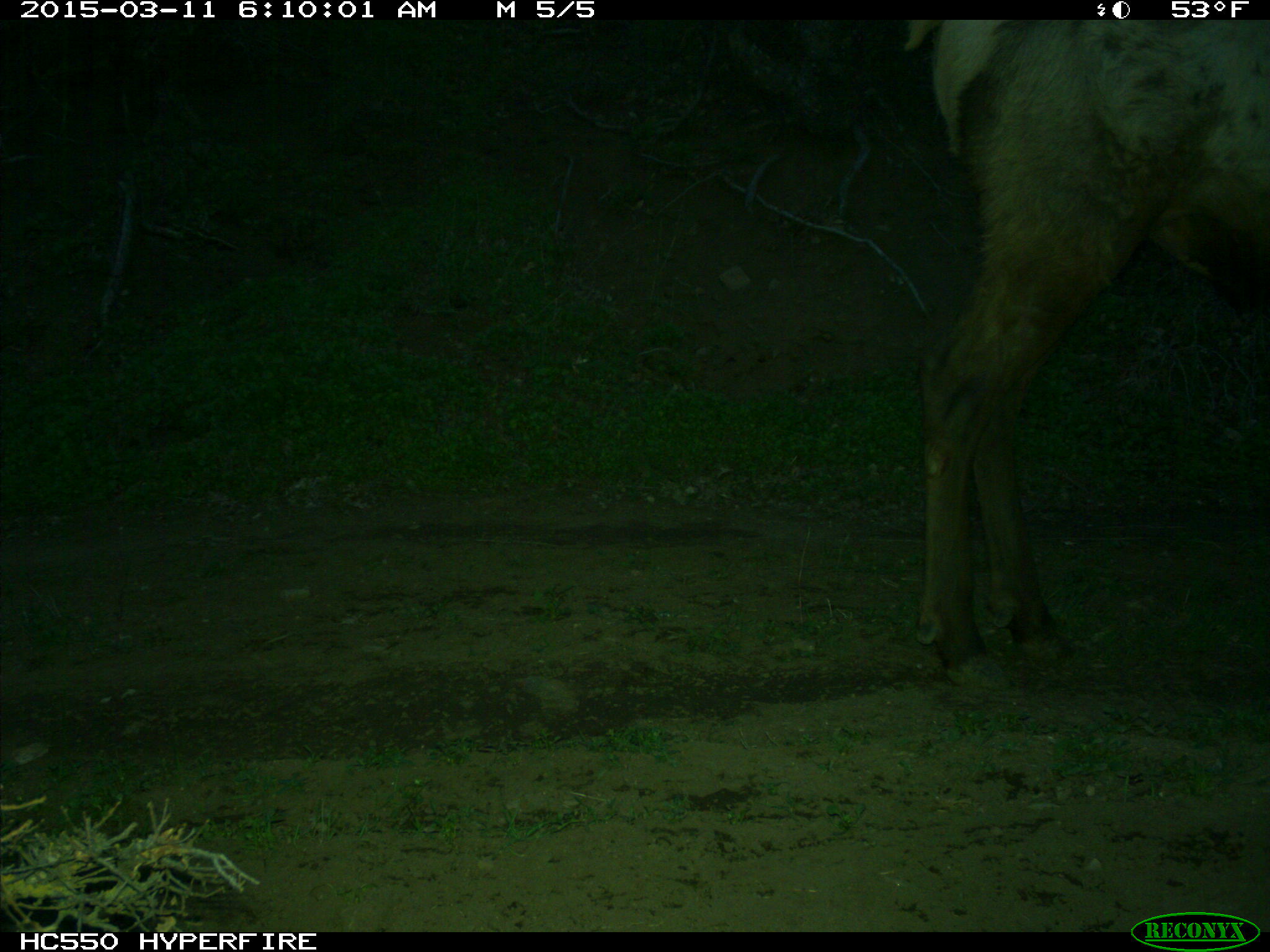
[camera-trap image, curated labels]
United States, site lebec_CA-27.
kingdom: Animalia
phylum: Chordata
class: Mammalia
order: Artiodactyla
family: Cervidae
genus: Cervus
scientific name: Cervus canadensis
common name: elk